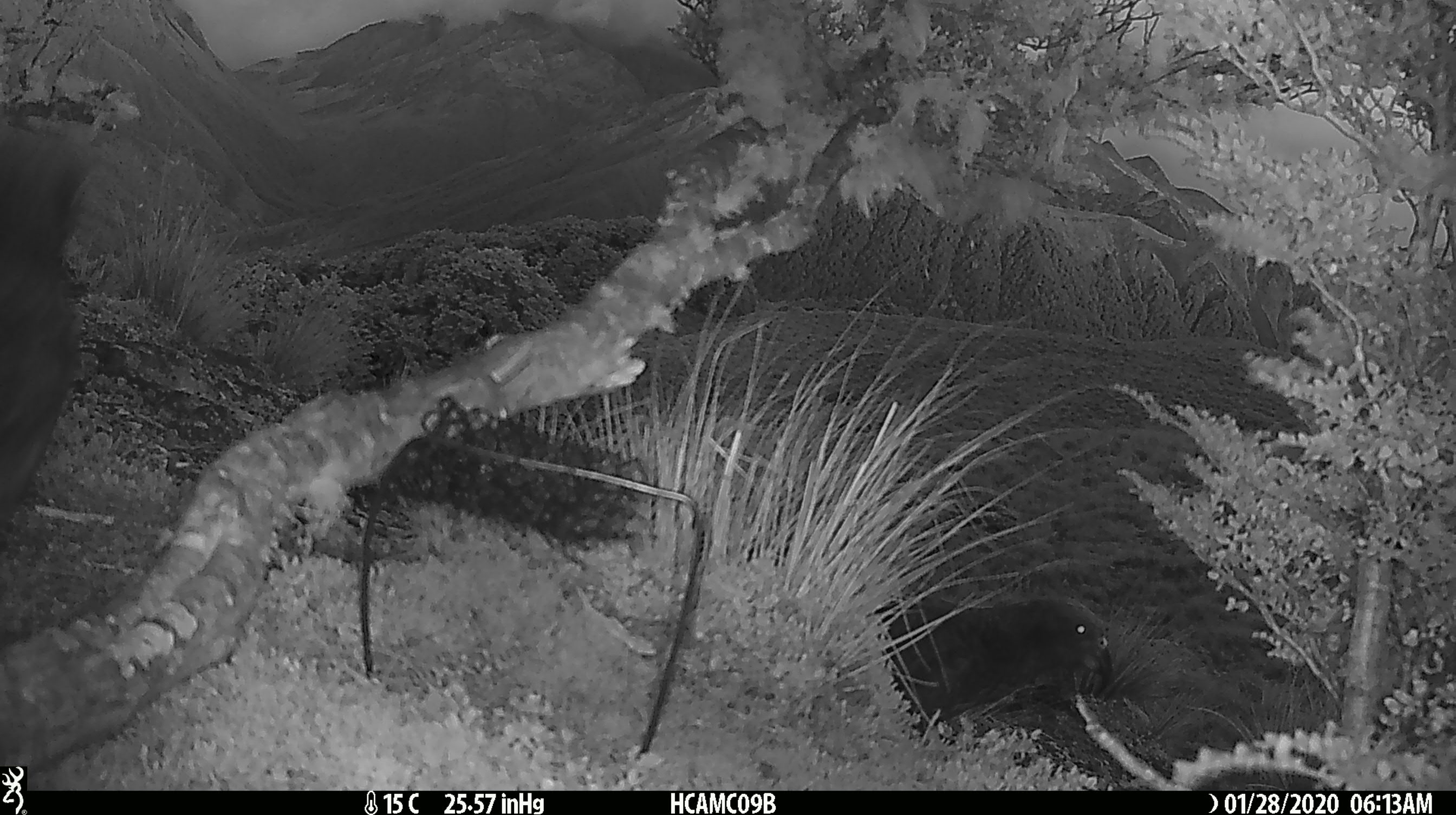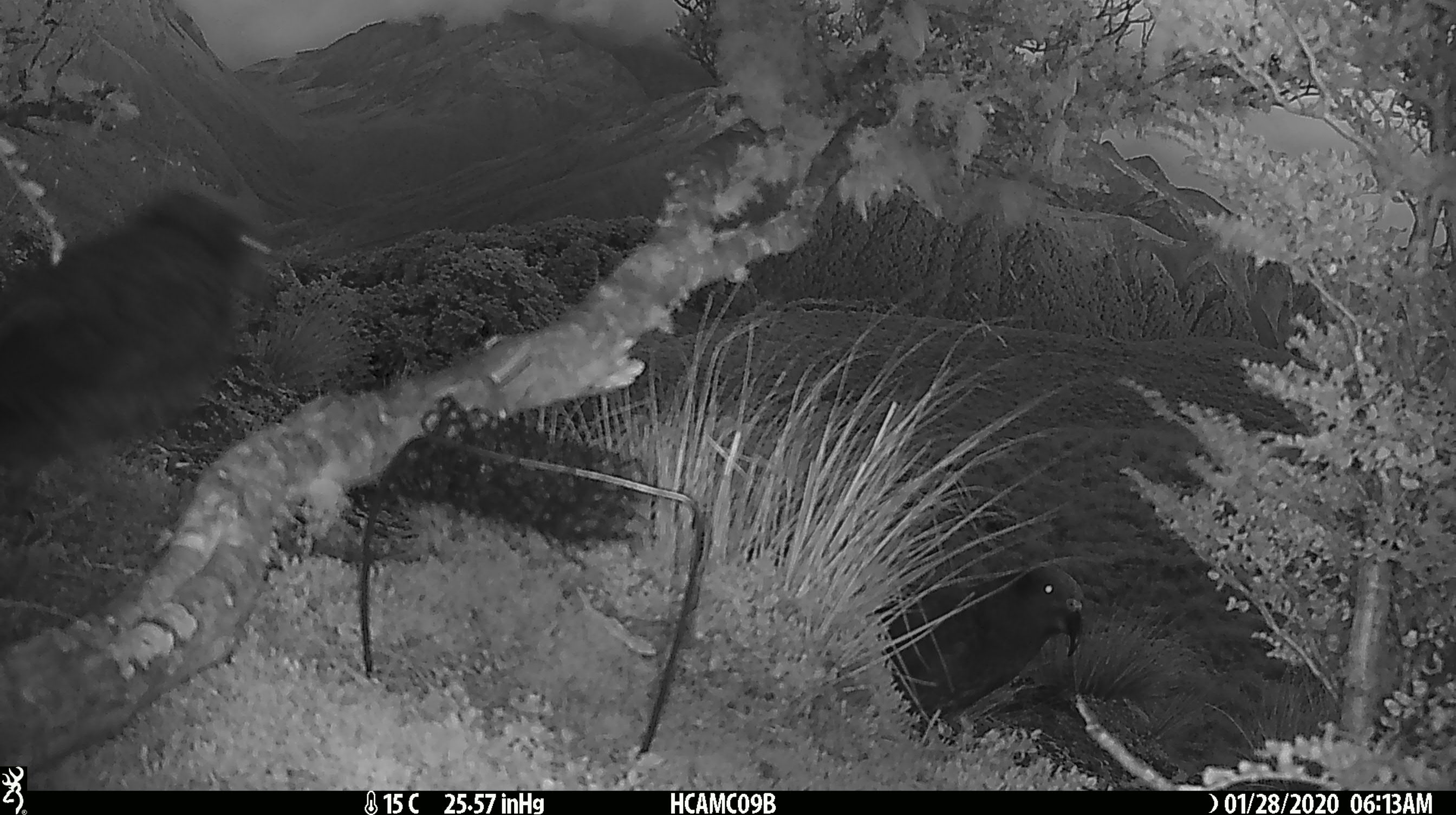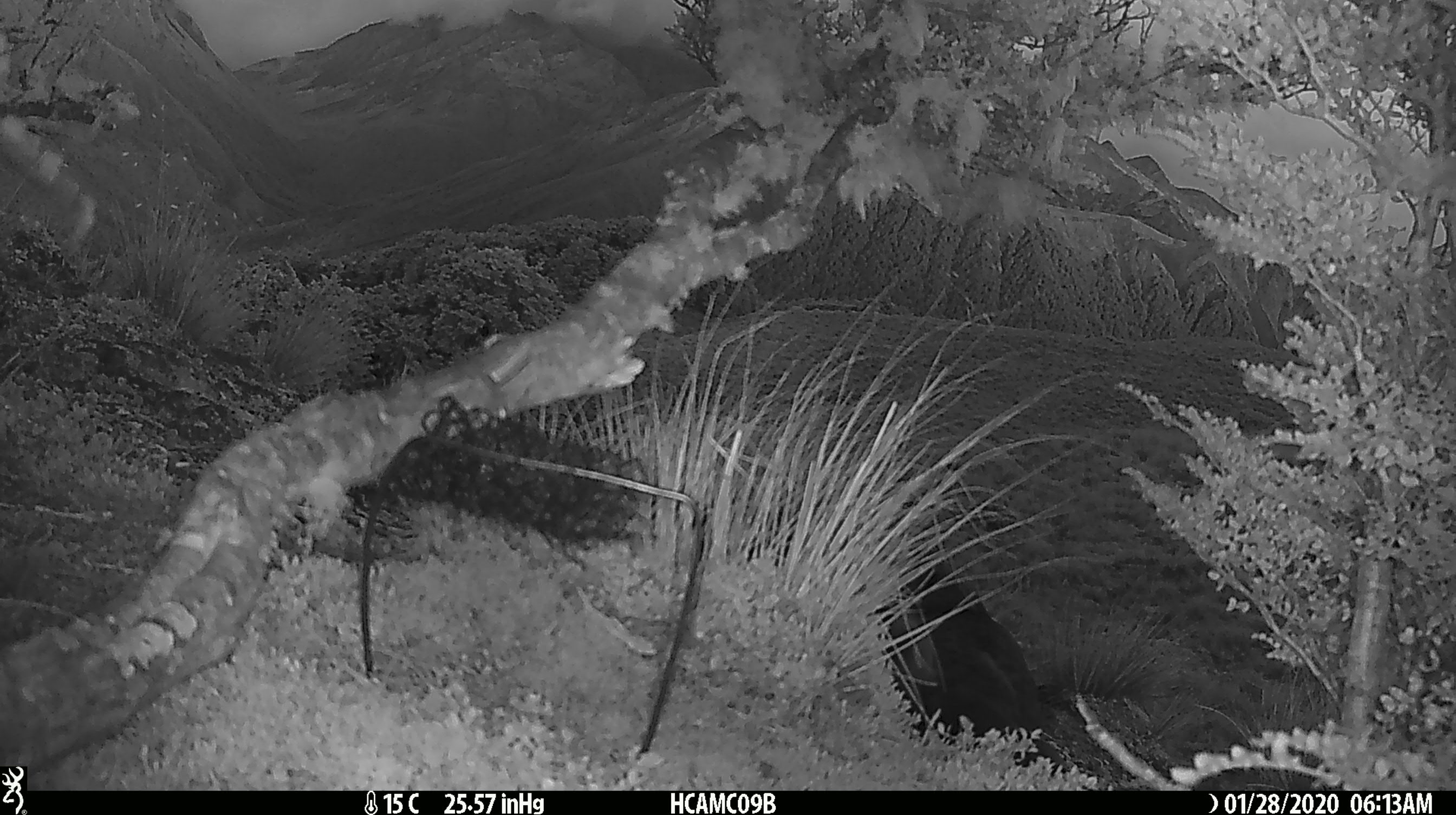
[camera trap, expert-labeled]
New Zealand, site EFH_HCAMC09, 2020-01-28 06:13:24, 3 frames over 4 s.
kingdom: Animalia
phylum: Chordata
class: Aves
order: Psittaciformes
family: Strigopidae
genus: Nestor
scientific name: Nestor notabilis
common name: kea